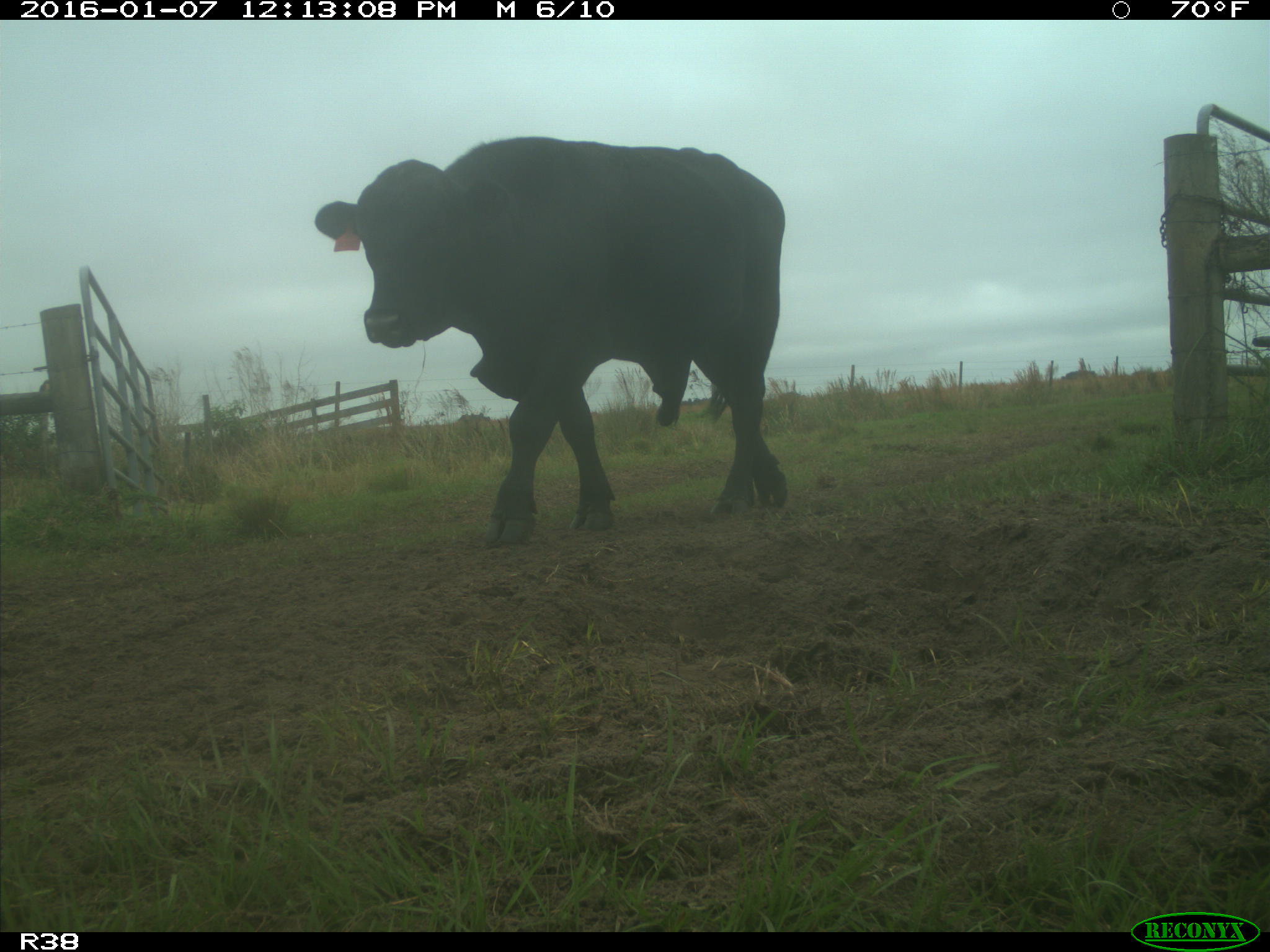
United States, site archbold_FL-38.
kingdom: Animalia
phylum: Chordata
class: Mammalia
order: Artiodactyla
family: Bovidae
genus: Bos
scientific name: Bos taurus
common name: domestic cow